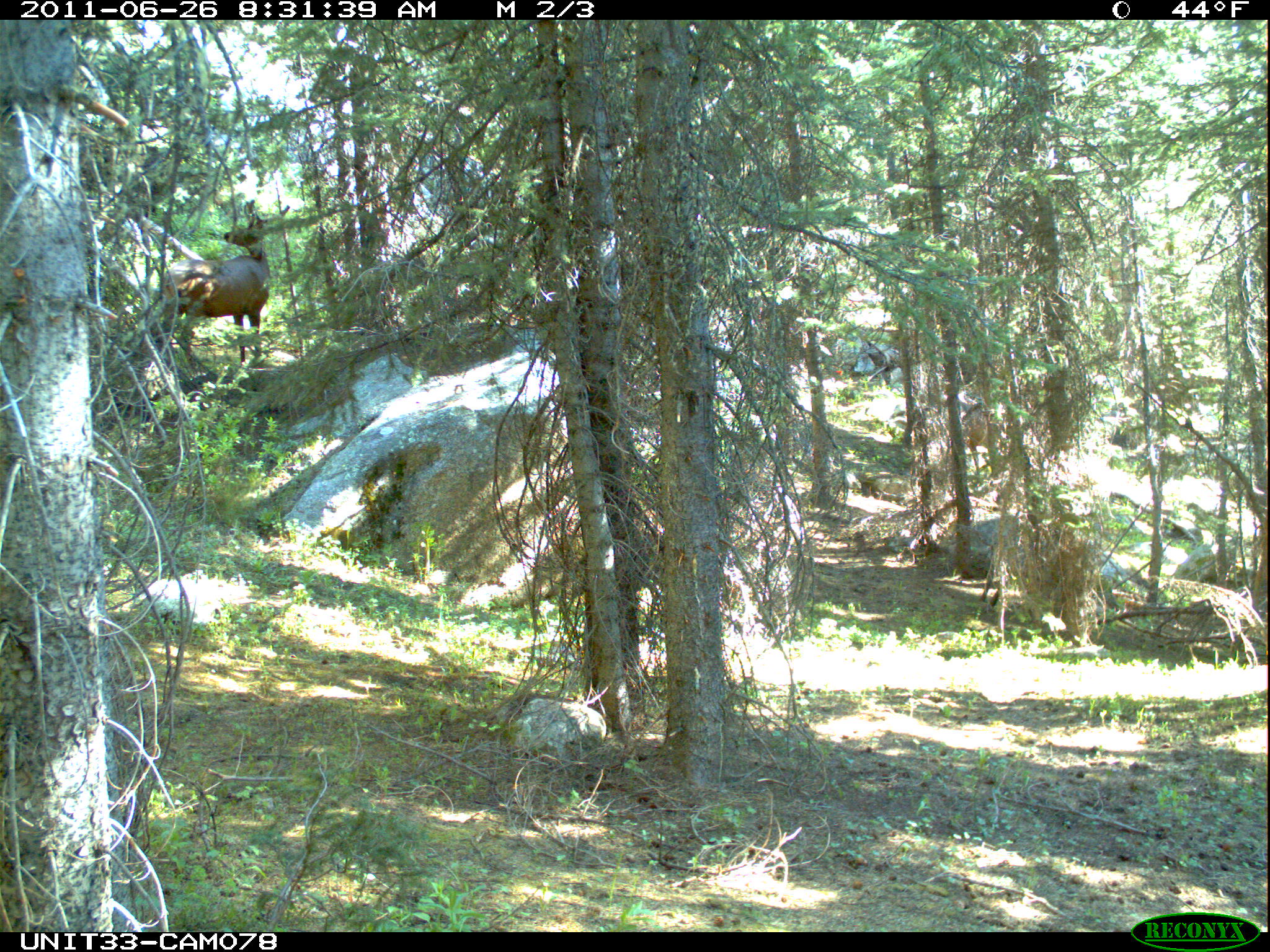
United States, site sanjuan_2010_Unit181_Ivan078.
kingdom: Animalia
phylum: Chordata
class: Mammalia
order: Artiodactyla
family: Cervidae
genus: Cervus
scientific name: Cervus elaphus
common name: red deer